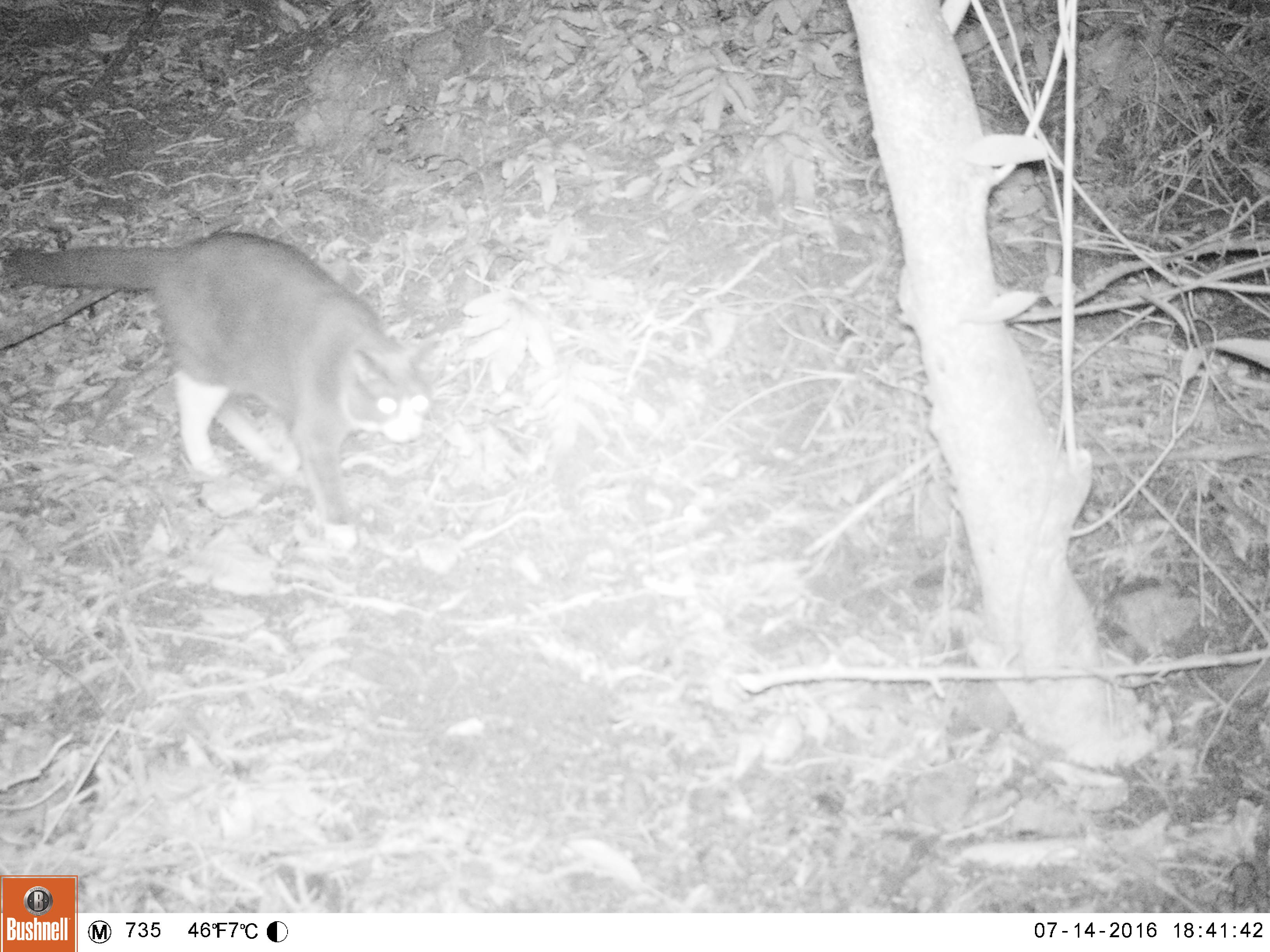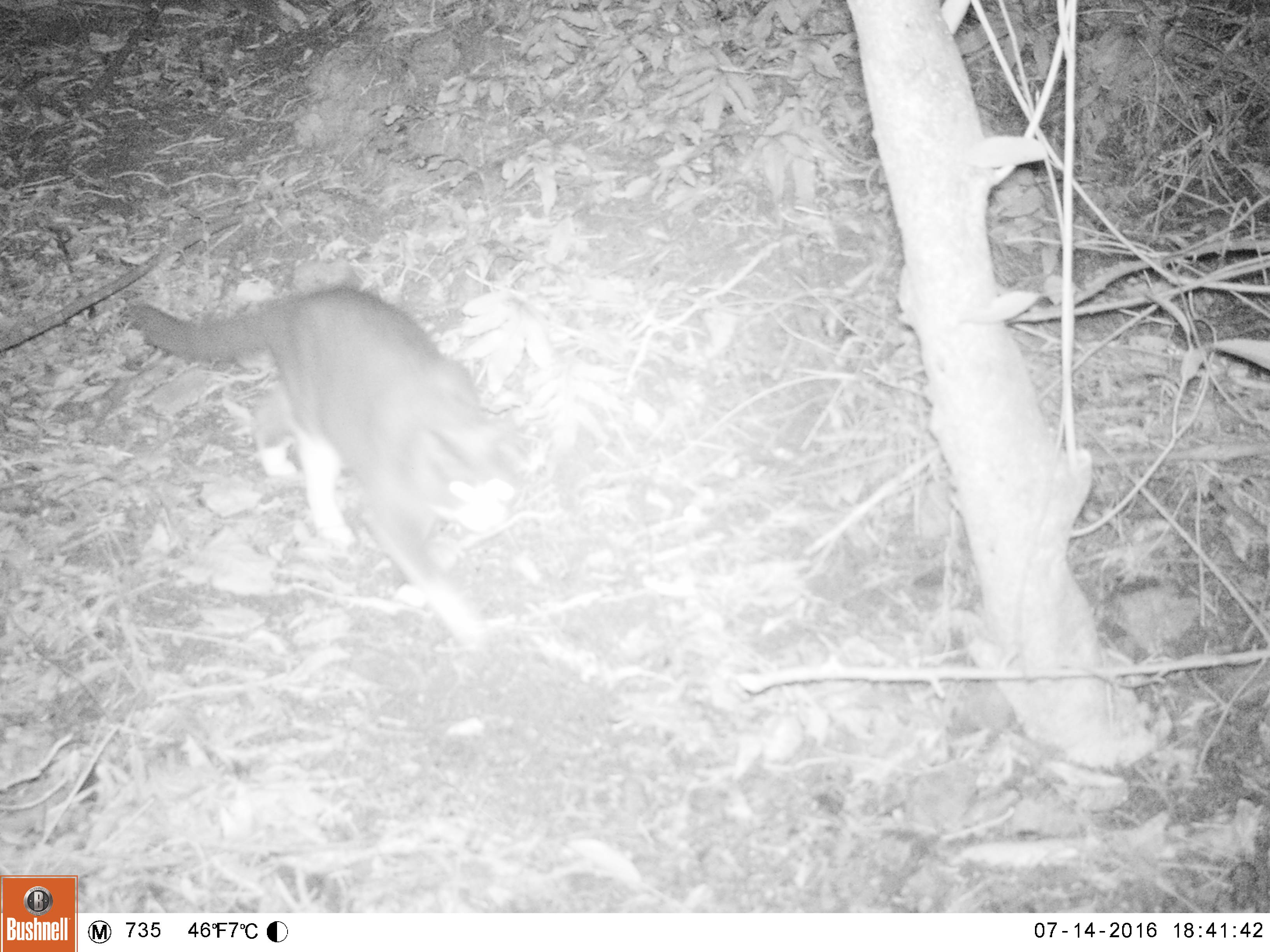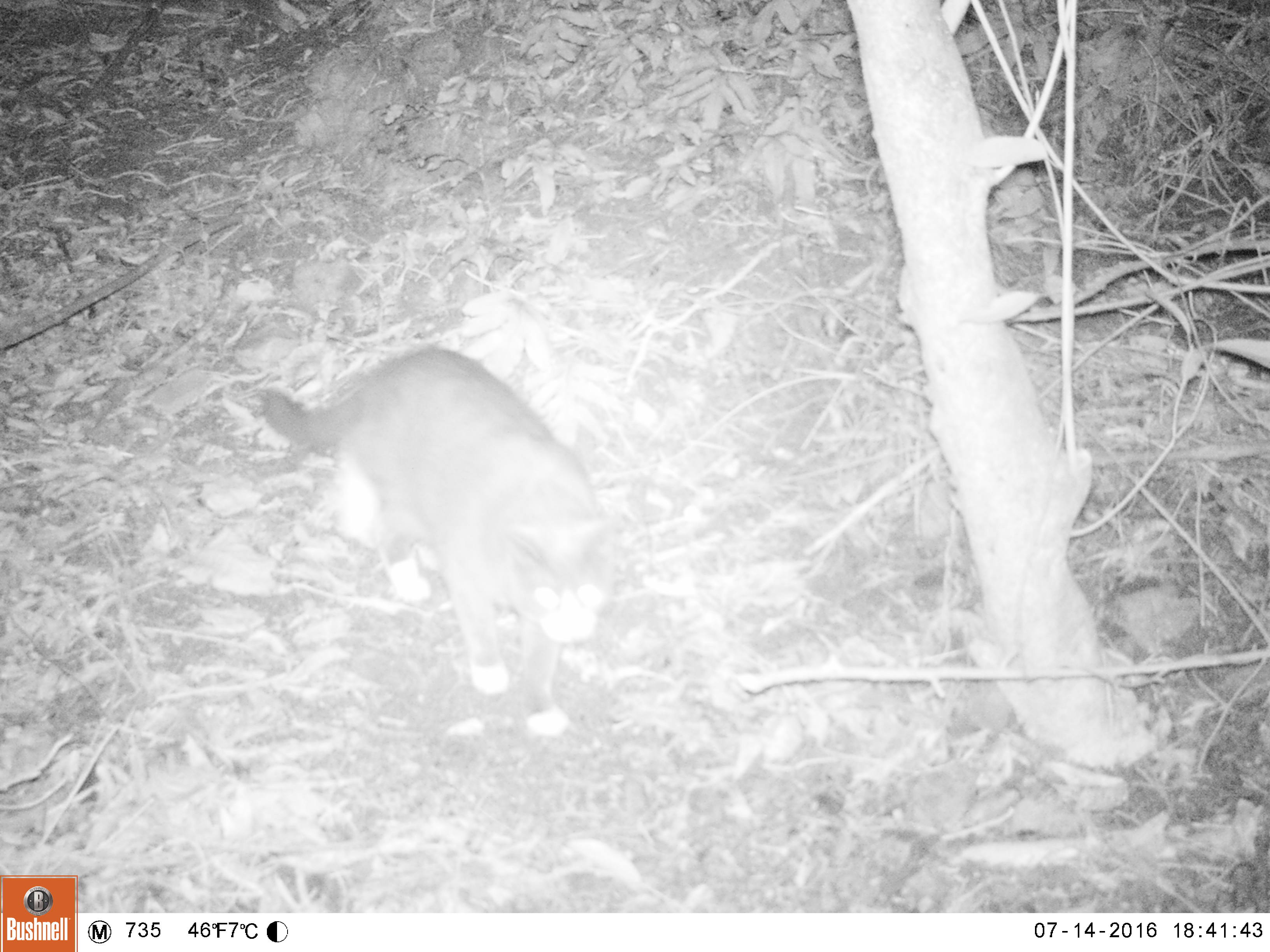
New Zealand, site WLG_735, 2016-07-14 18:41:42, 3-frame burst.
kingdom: Animalia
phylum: Chordata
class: Mammalia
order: Carnivora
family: Felidae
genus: Felis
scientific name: Felis catus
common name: domestic cat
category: cat